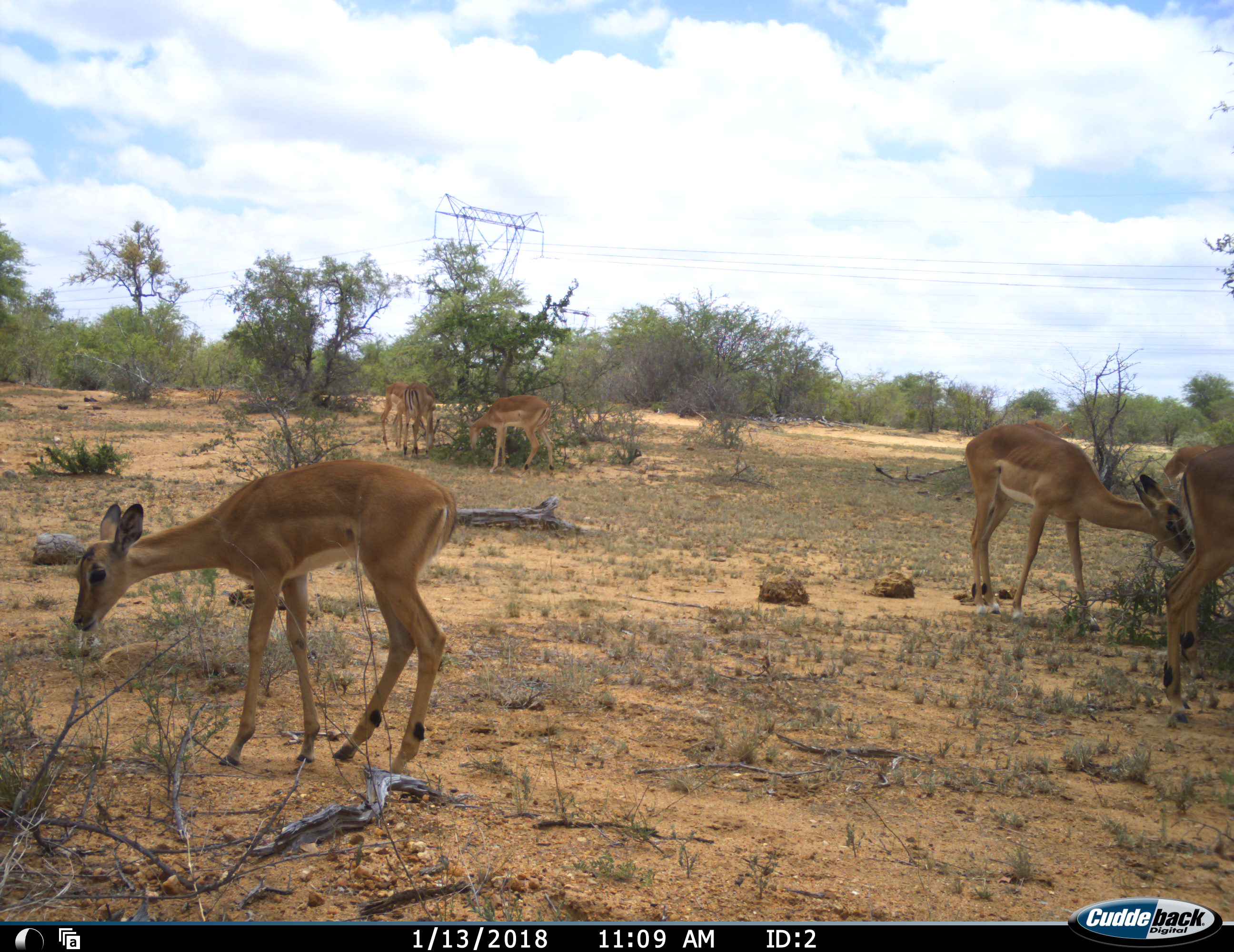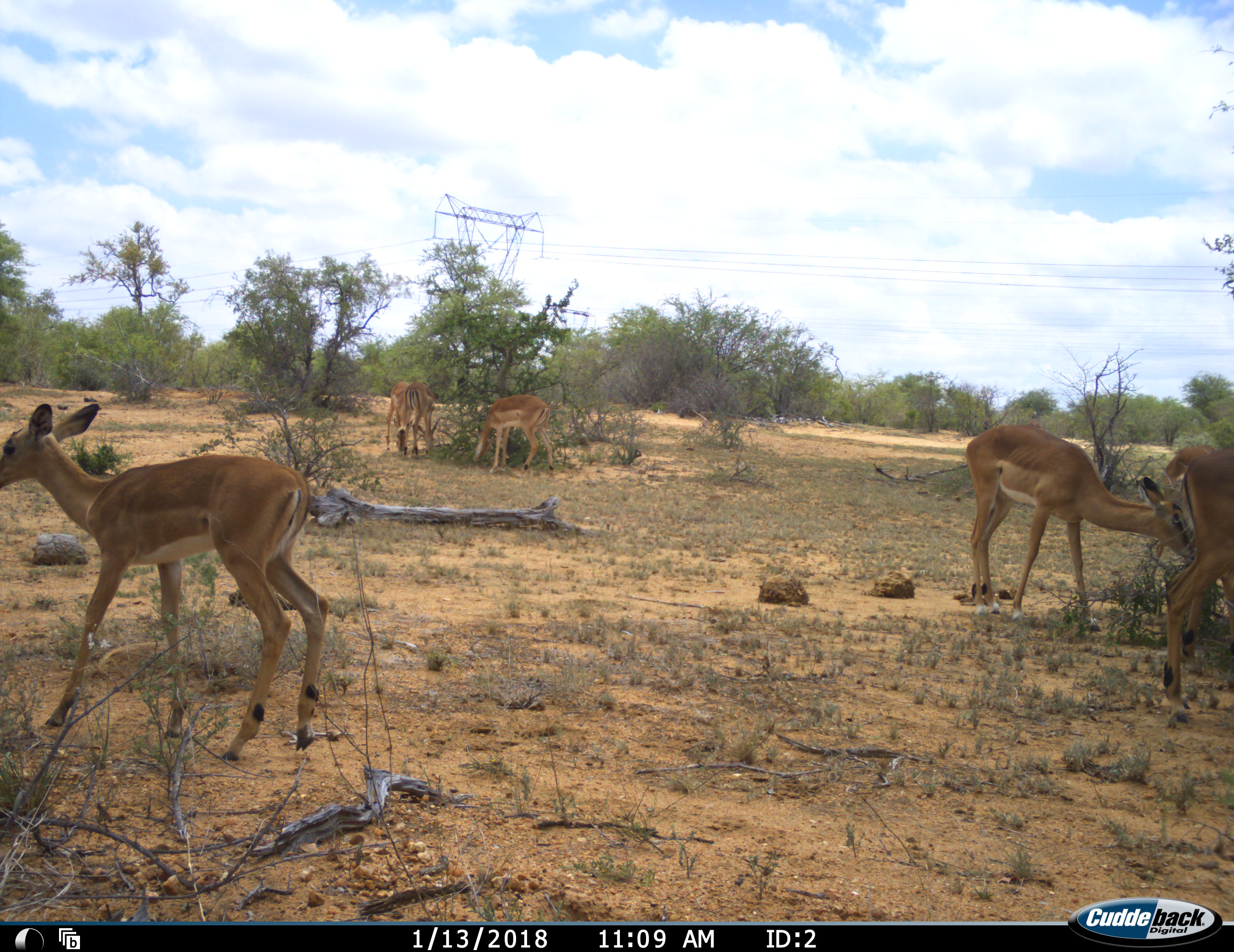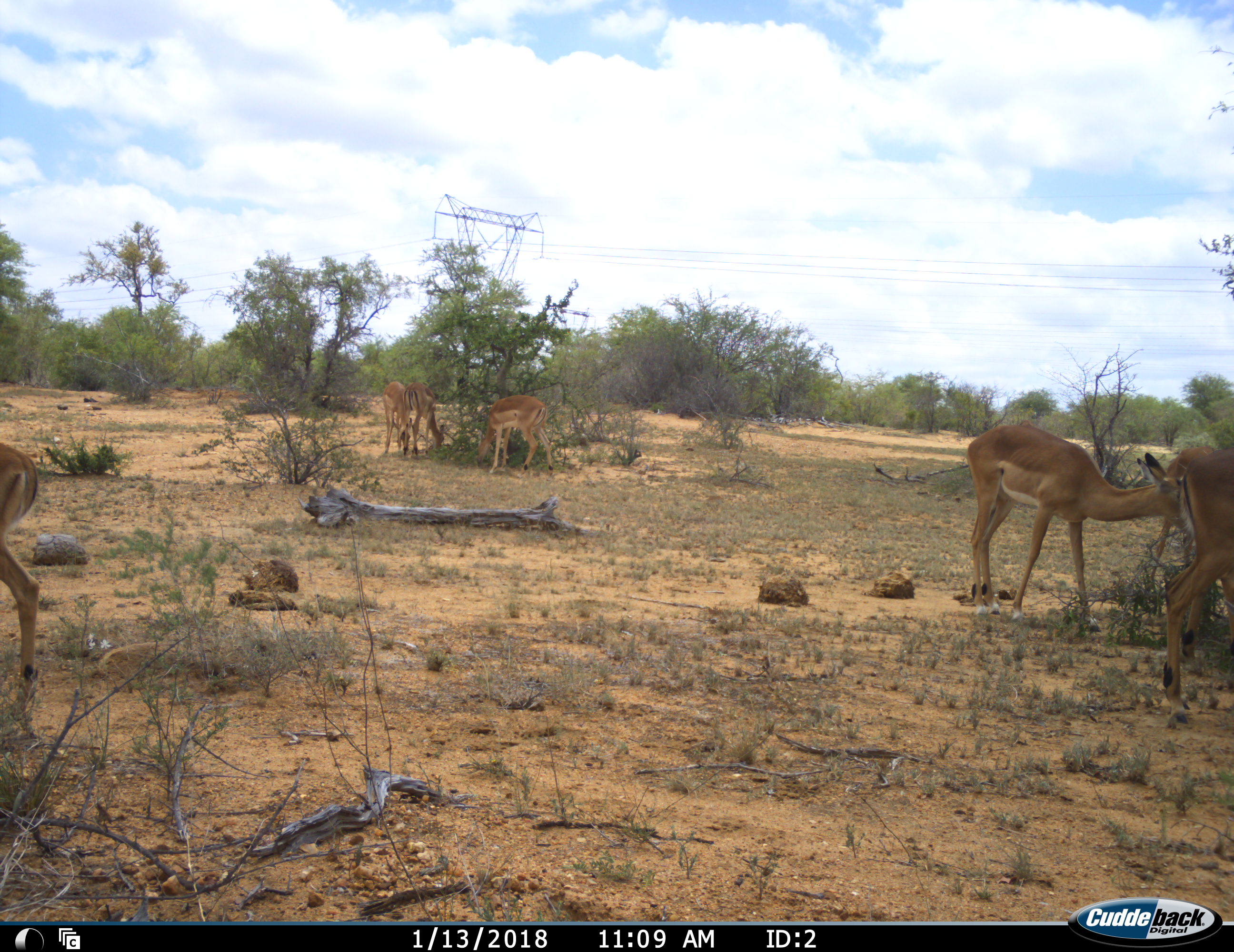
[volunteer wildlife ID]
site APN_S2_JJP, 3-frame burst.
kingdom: Animalia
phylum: Chordata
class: Mammalia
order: Artiodactyla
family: Bovidae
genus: Aepyceros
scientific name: Aepyceros melampus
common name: impala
Impala (Aepyceros melampus), count 6. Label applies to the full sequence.